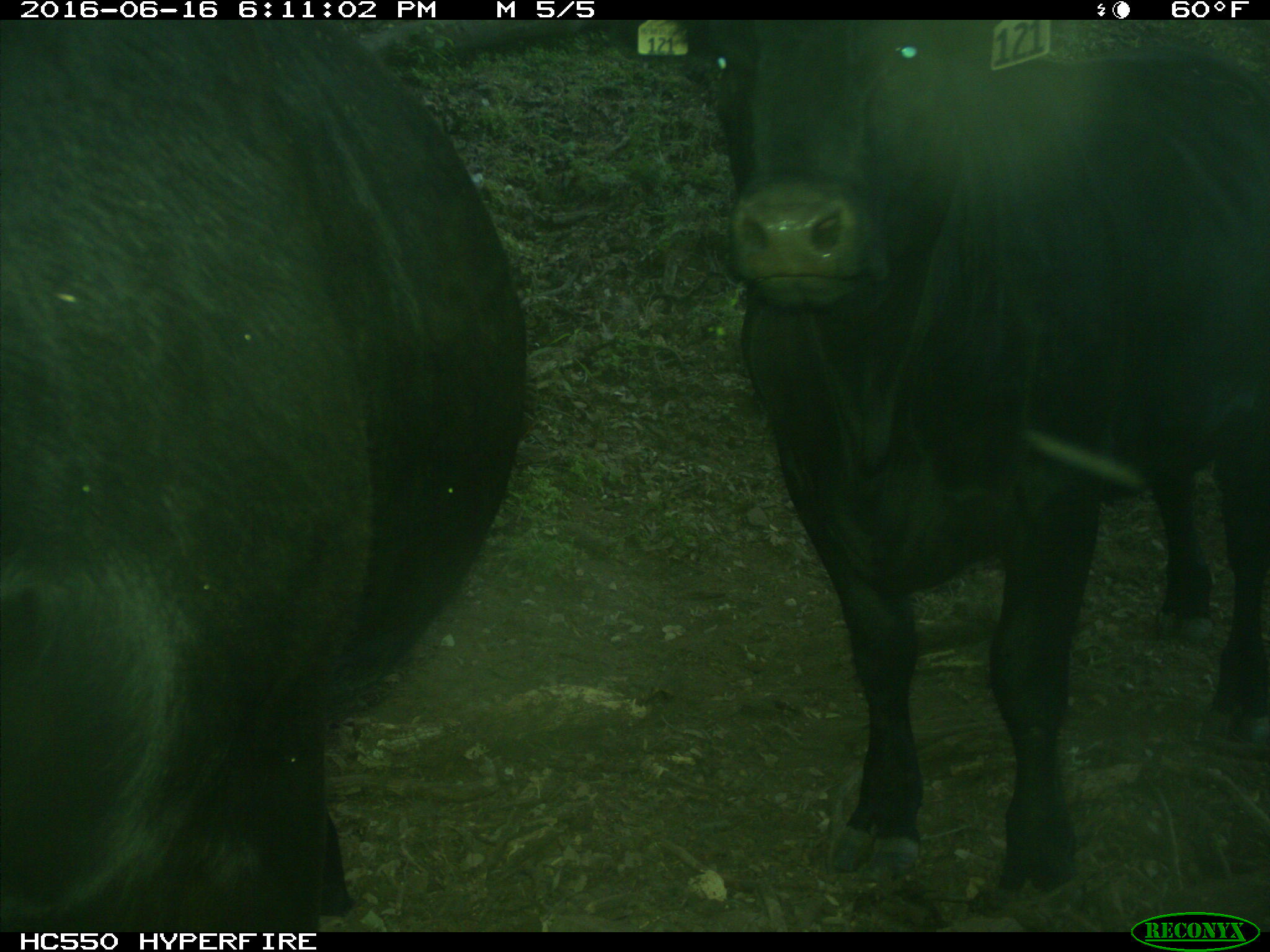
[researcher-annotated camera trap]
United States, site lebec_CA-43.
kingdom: Animalia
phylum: Chordata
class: Mammalia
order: Artiodactyla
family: Bovidae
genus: Bos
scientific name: Bos taurus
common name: domestic cow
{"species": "Bos taurus (domestic cow)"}